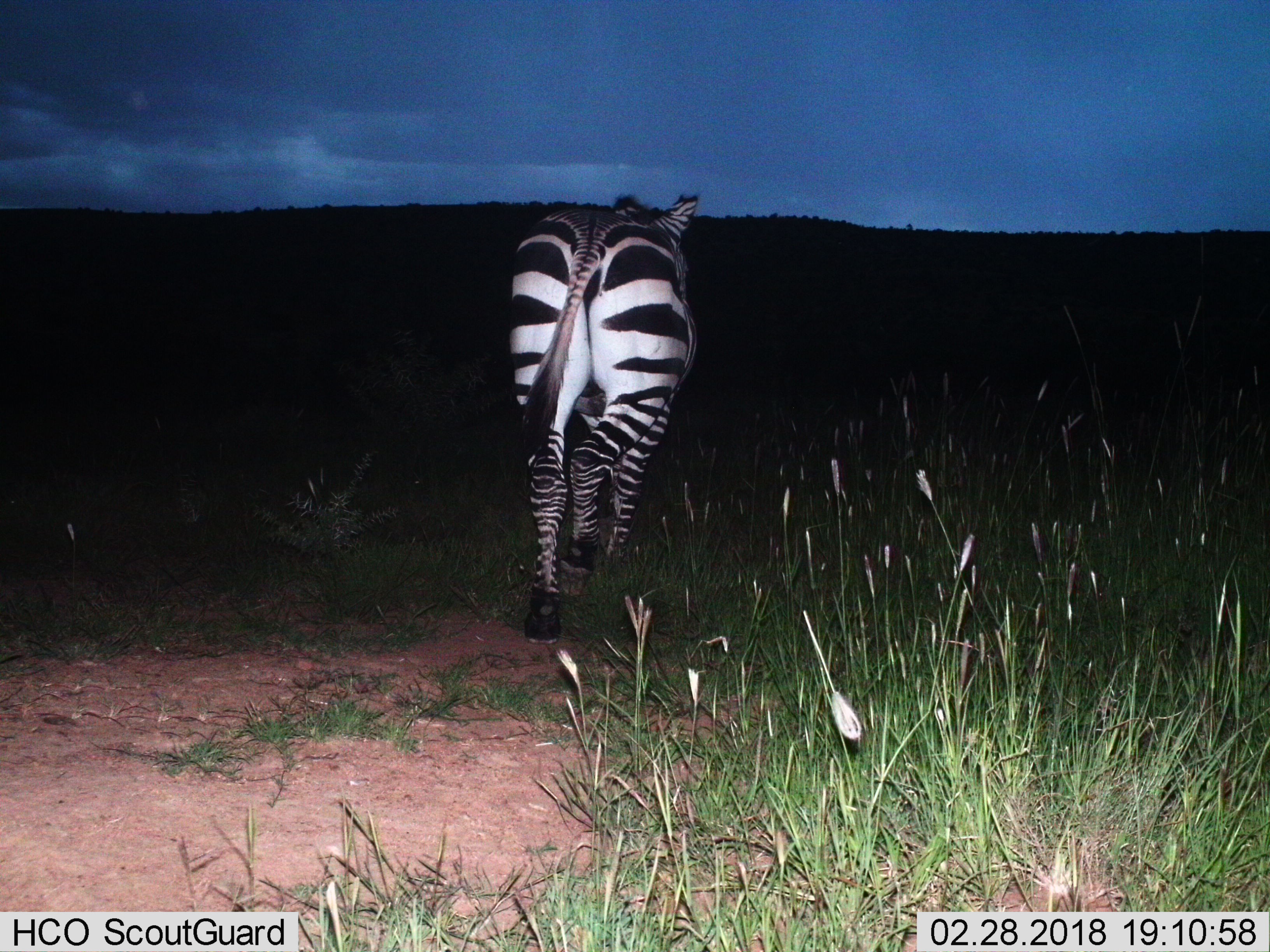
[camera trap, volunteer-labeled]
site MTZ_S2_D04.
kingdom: Animalia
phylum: Chordata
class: Mammalia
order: Perissodactyla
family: Equidae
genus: Equus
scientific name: Equus zebra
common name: mountain zebra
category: zebramountain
Zebramountain (mountain zebra) (Equus zebra), count 1. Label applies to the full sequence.